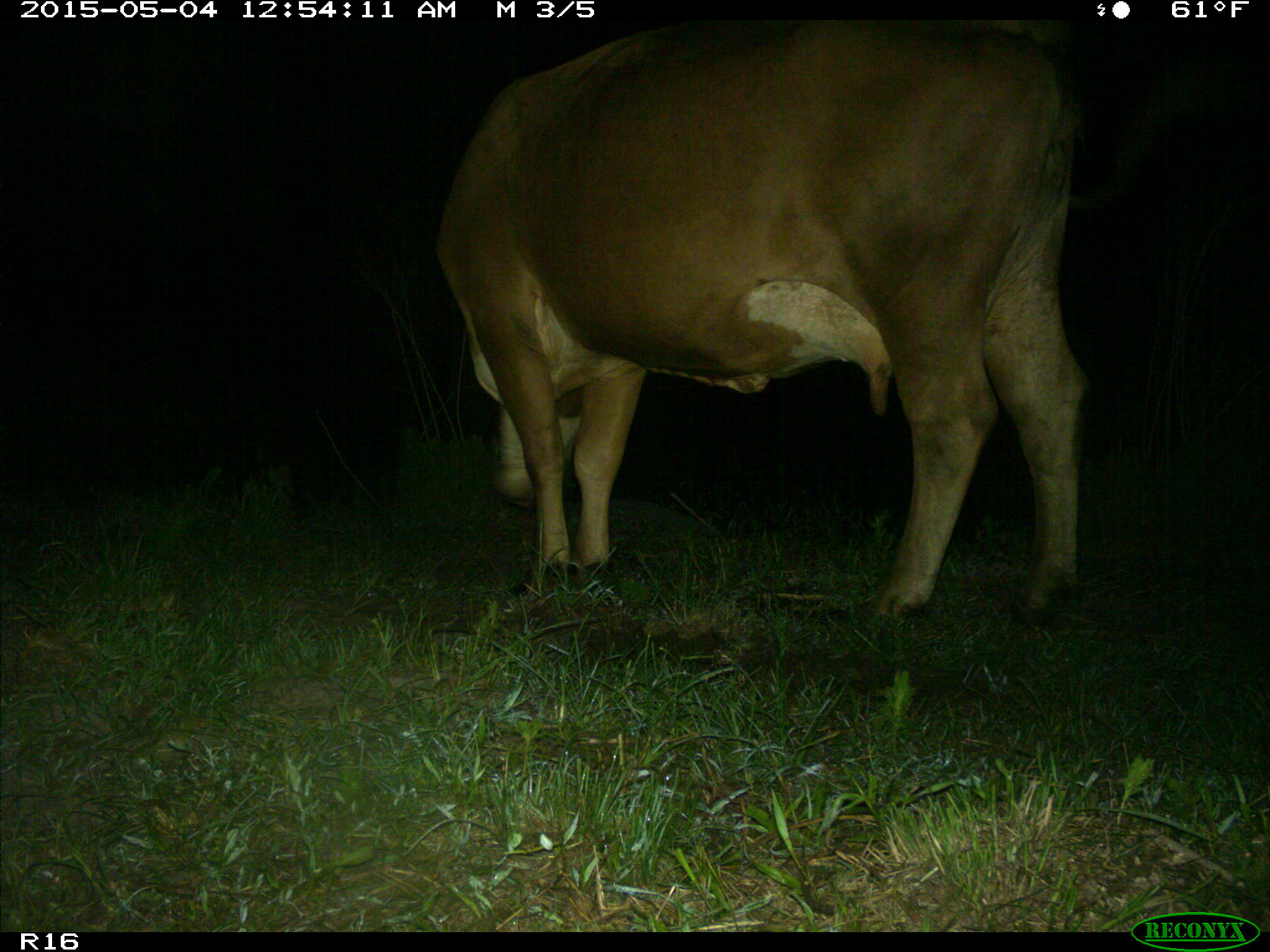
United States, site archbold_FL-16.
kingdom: Animalia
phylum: Chordata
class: Mammalia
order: Artiodactyla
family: Bovidae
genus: Bos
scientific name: Bos taurus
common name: domestic cow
Bos taurus (domestic cow).